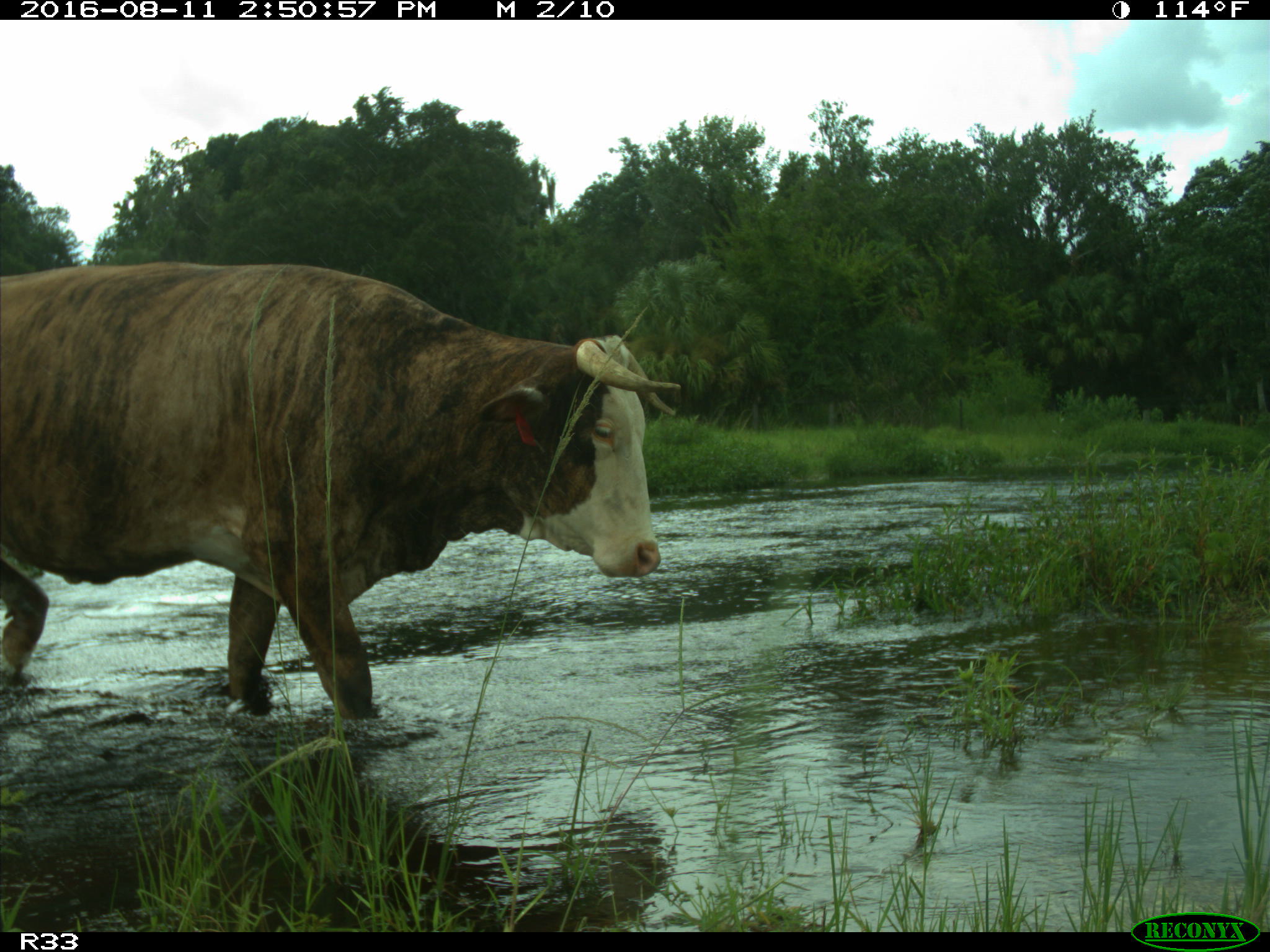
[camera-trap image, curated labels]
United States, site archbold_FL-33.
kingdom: Animalia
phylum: Chordata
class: Mammalia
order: Artiodactyla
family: Bovidae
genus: Bos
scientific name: Bos taurus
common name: domestic cow